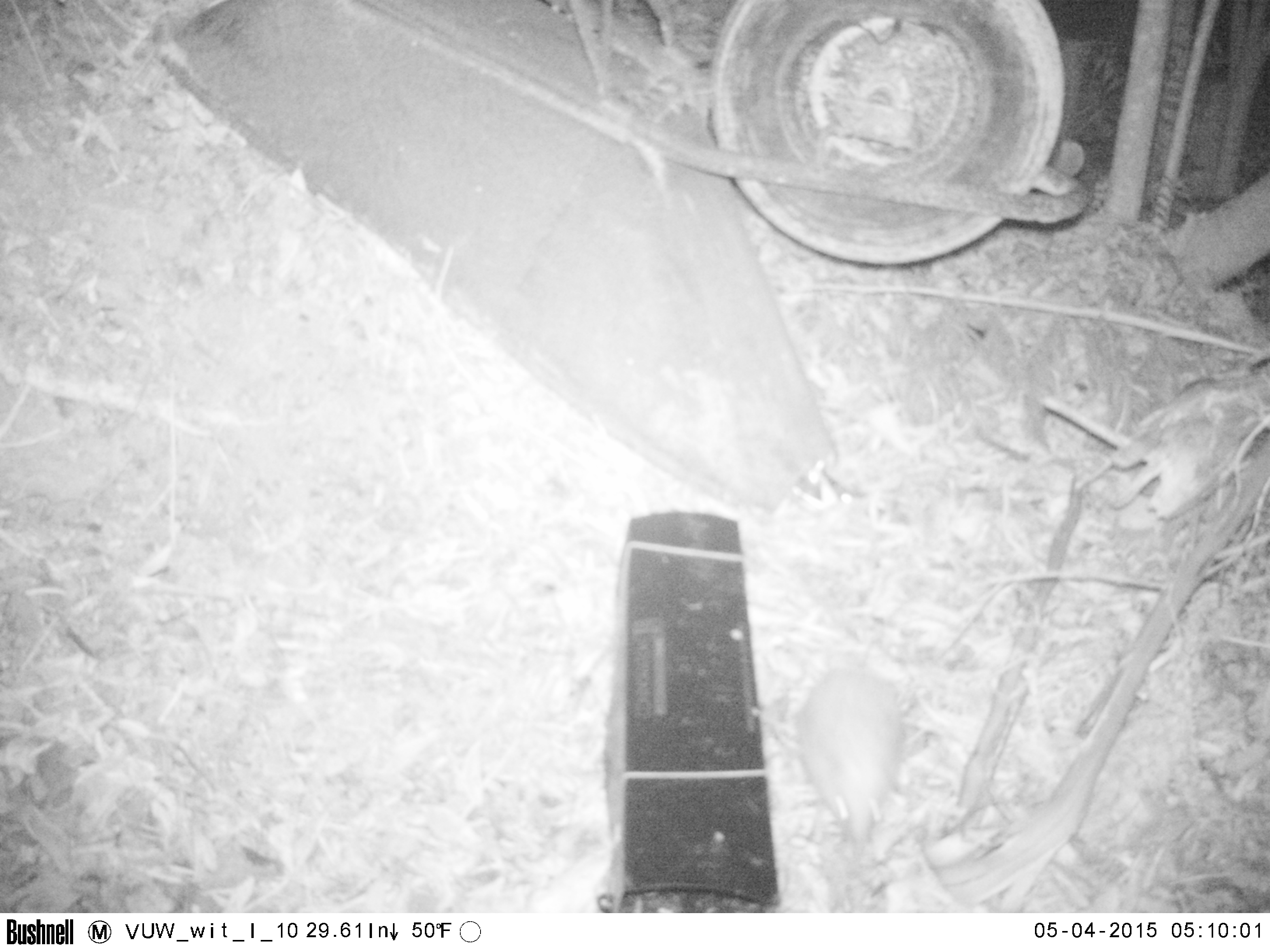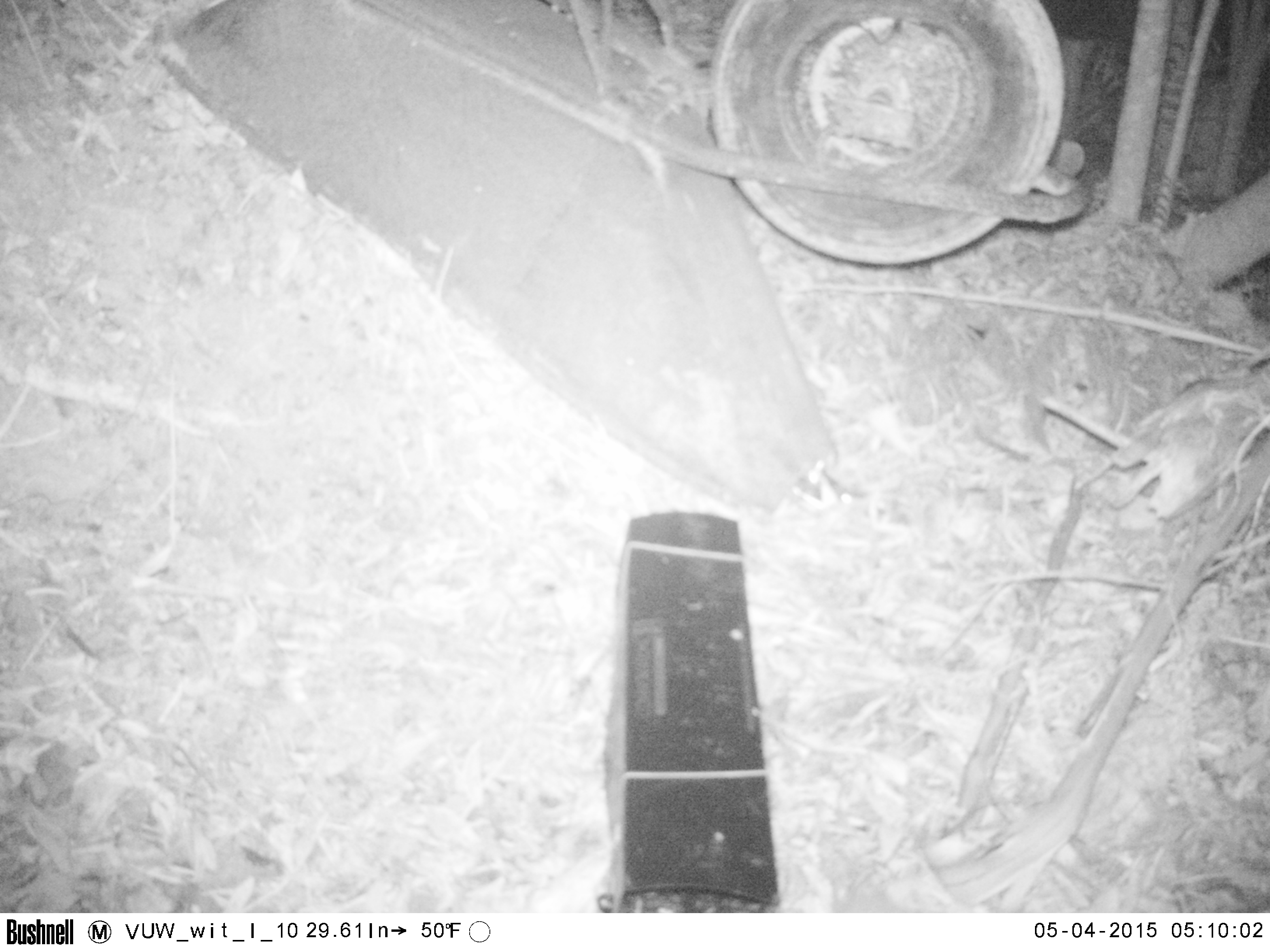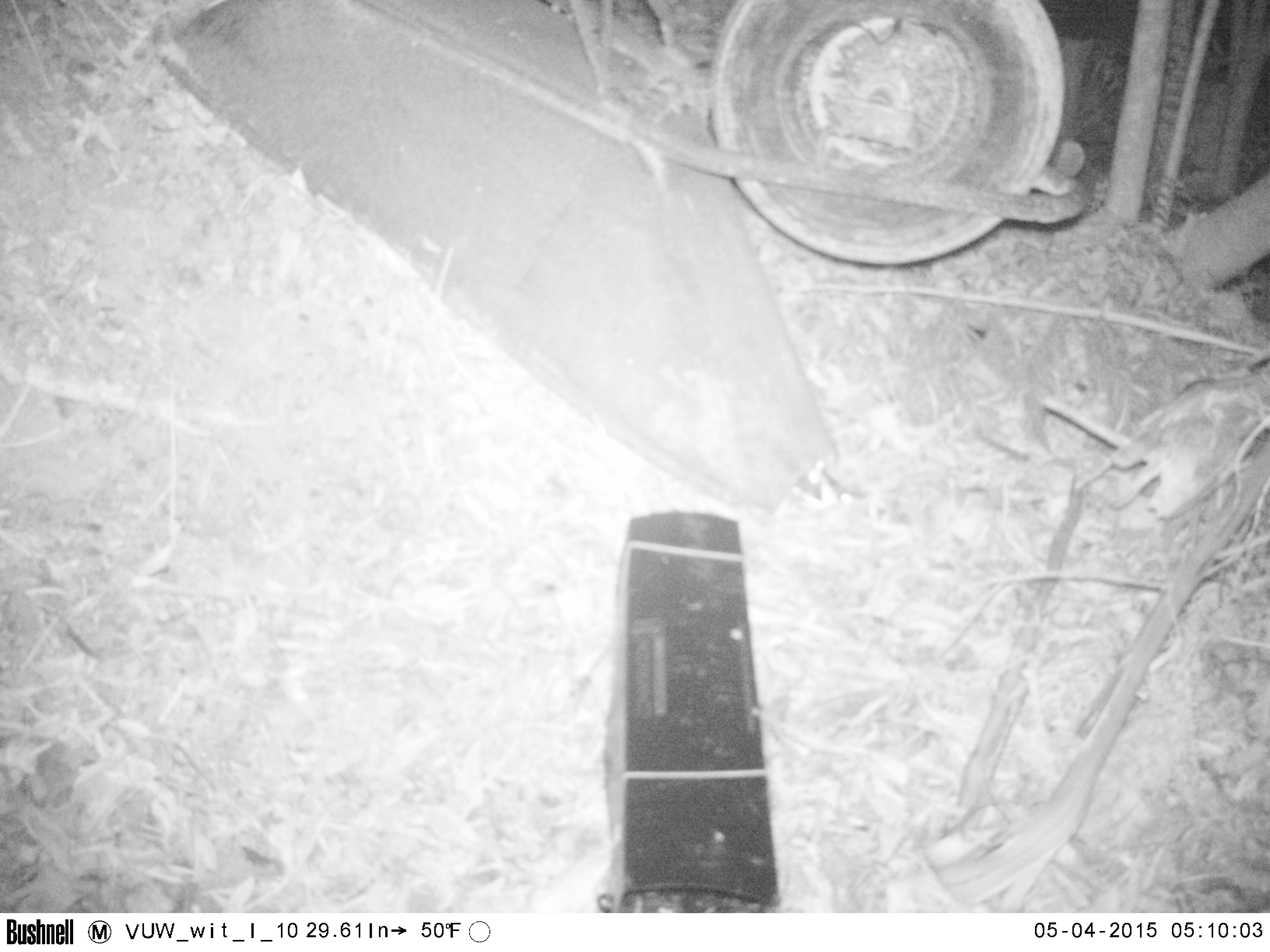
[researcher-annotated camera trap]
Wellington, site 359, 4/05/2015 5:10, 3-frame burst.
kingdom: Animalia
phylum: Chordata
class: Mammalia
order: Eulipotyphla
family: Erinaceidae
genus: Erinaceus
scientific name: Erinaceus europaeus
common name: hedgehog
Hedgehog (Erinaceus europaeus).